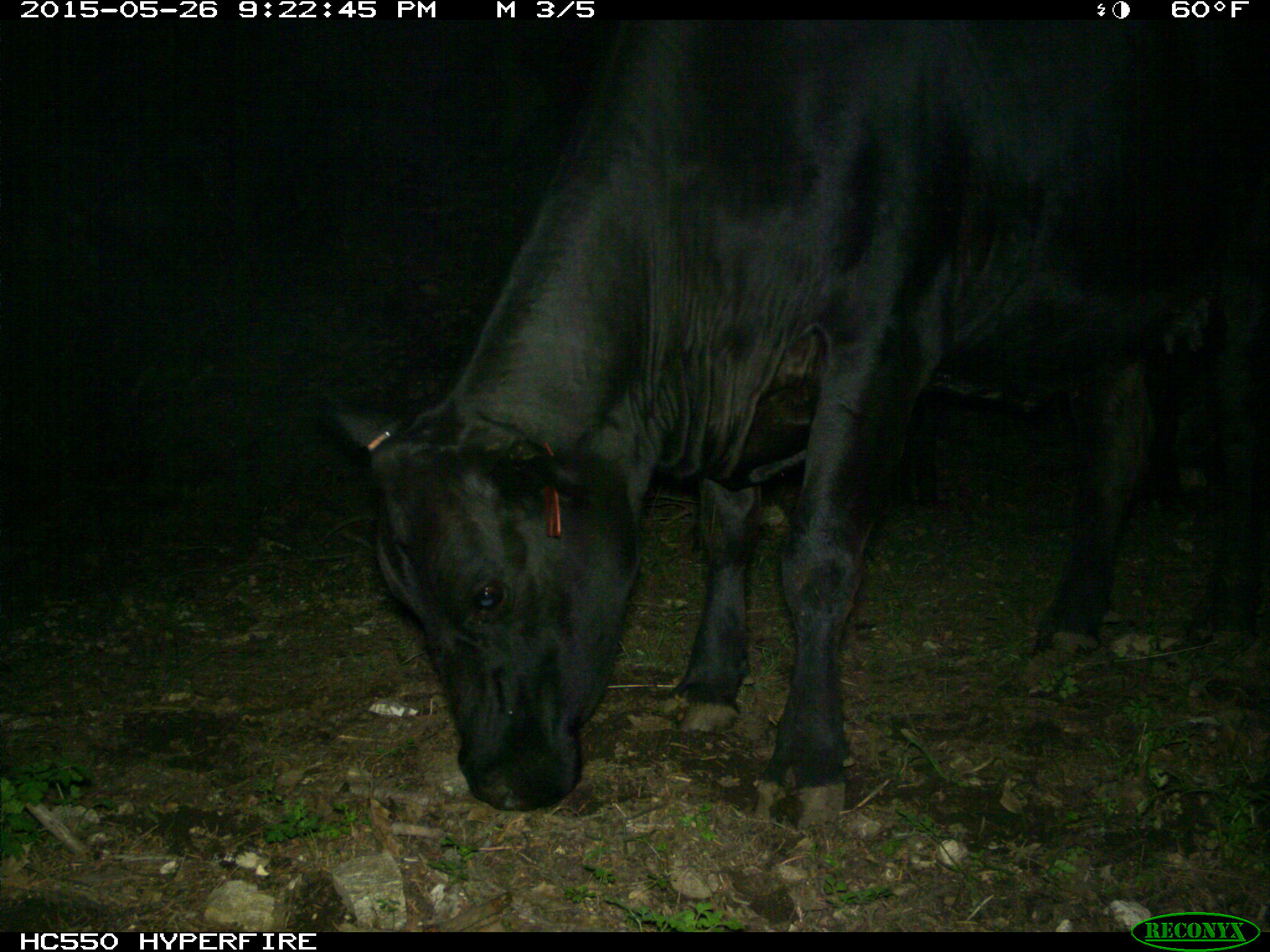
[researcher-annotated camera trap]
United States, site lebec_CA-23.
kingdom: Animalia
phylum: Chordata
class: Mammalia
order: Artiodactyla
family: Bovidae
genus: Bos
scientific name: Bos taurus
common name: domestic cow